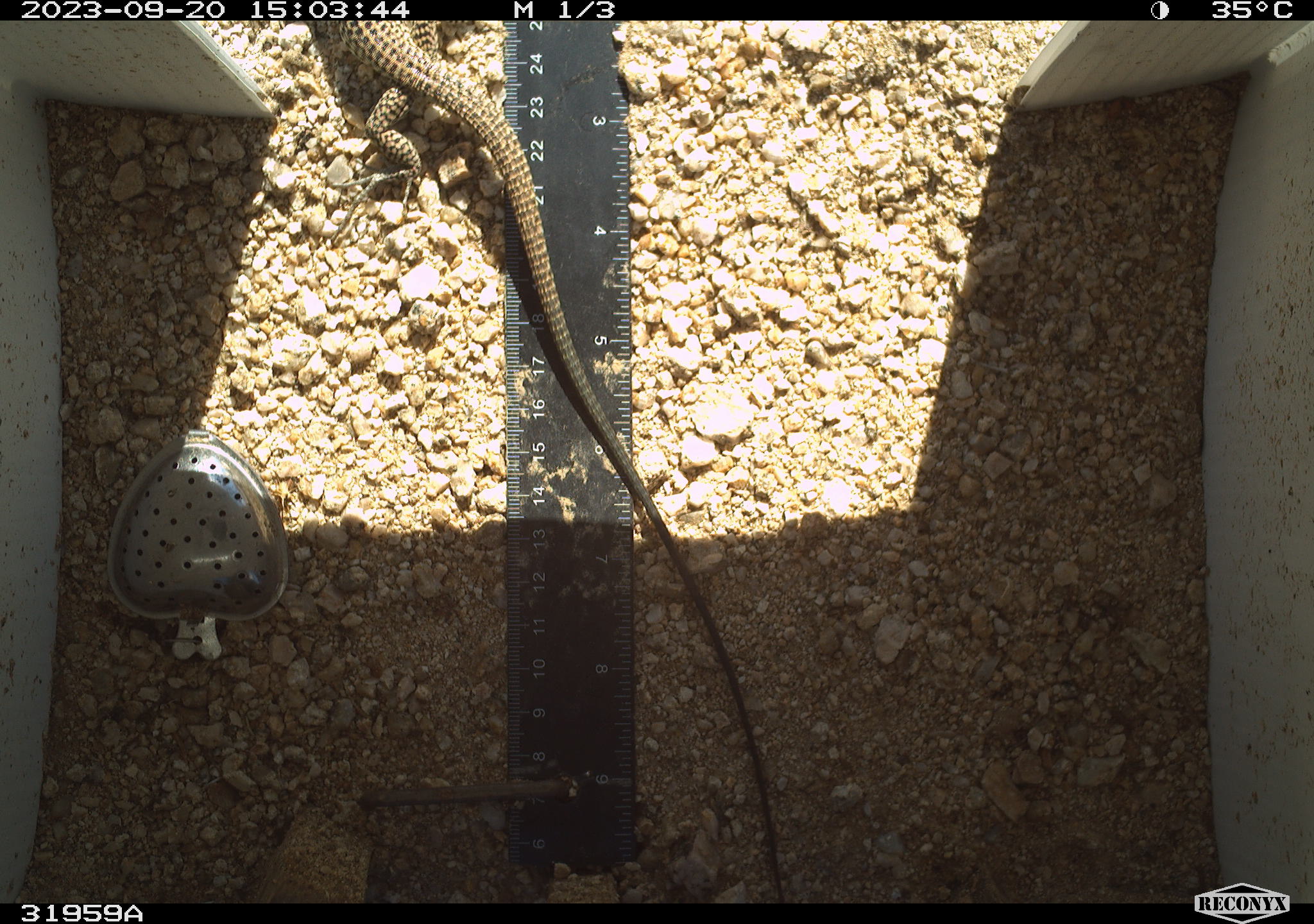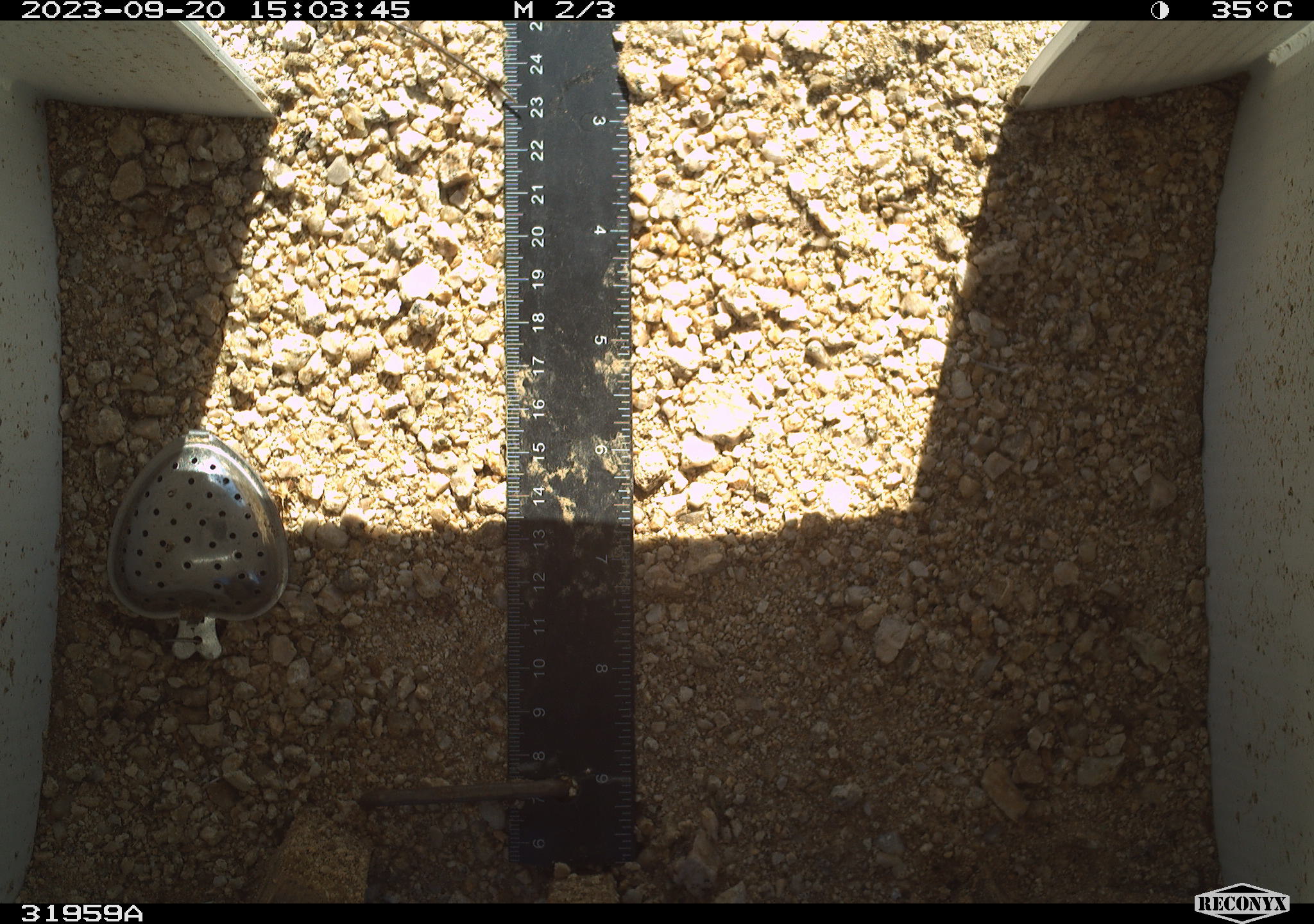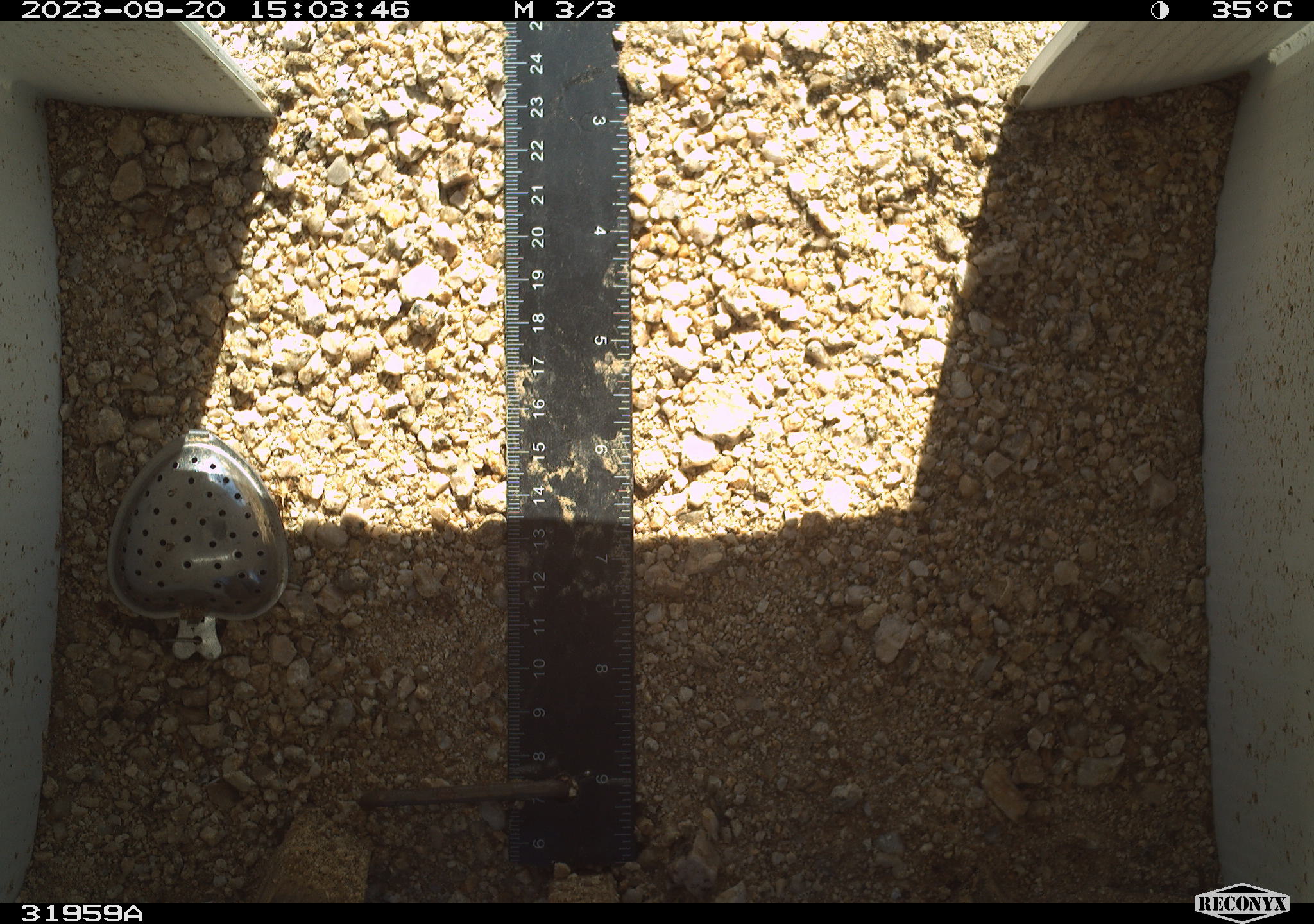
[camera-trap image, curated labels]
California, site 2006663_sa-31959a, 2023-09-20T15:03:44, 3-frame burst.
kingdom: Animalia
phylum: Chordata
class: Reptilia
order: Squamata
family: Teiidae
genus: Aspidoscelis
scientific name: Aspidoscelis tigris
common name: western whiptail